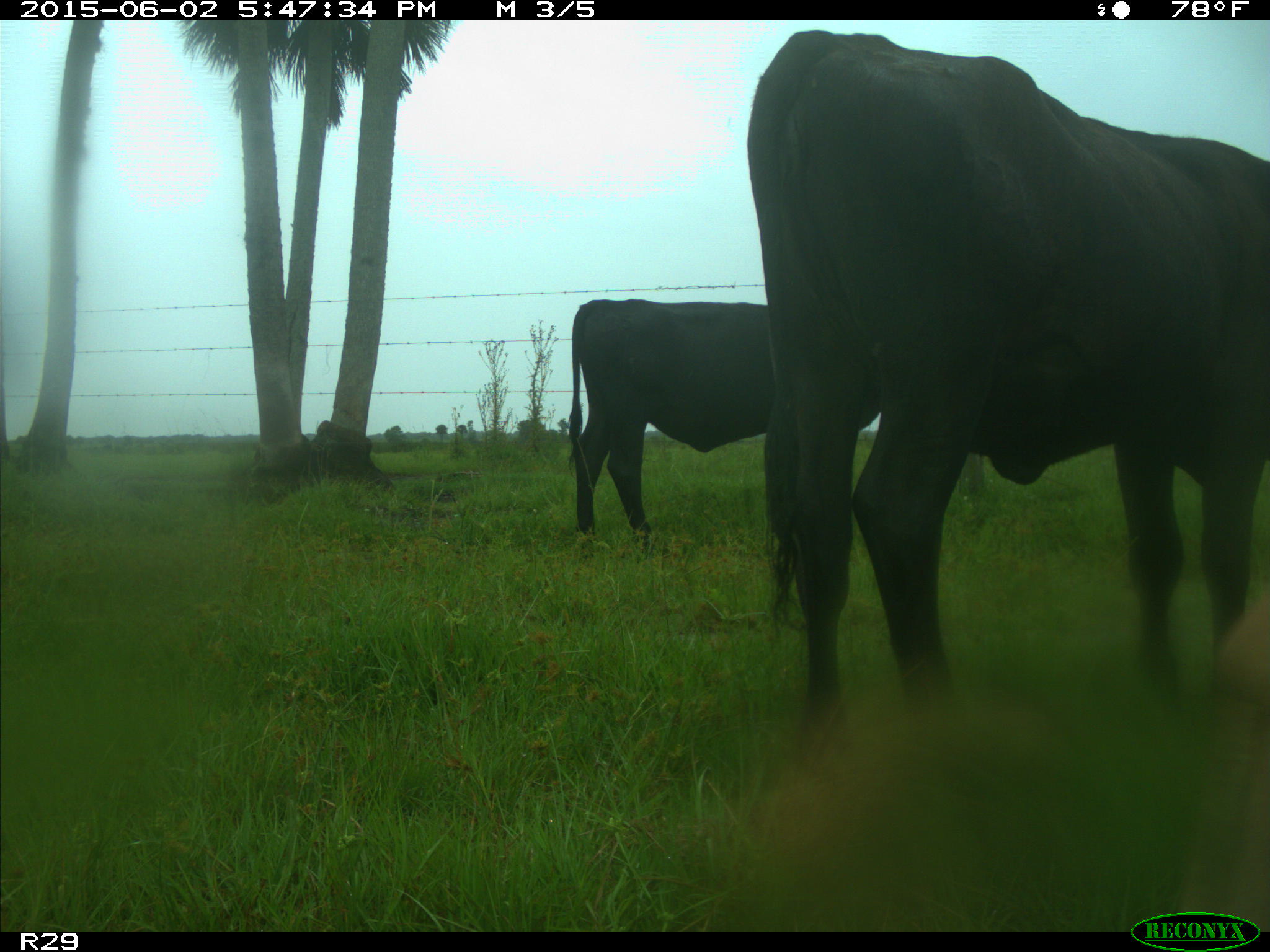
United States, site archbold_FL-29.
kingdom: Animalia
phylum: Chordata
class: Mammalia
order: Artiodactyla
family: Bovidae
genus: Bos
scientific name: Bos taurus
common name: domestic cow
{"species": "Bos taurus (domestic cow)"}